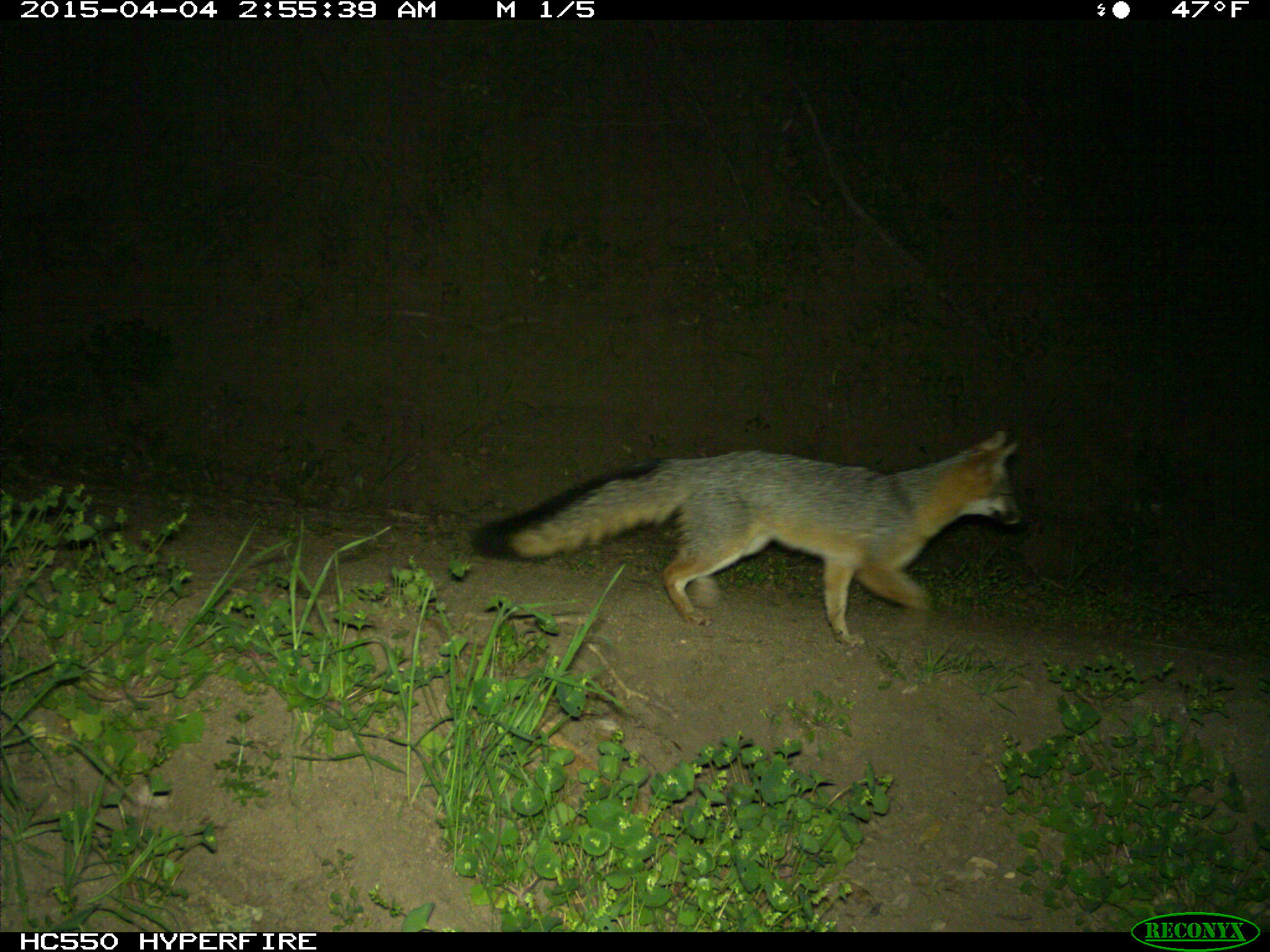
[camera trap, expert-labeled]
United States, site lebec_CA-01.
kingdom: Animalia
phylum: Chordata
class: Mammalia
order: Carnivora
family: Canidae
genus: Urocyon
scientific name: Urocyon cinereoargenteus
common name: gray fox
Urocyon cinereoargenteus (gray fox).